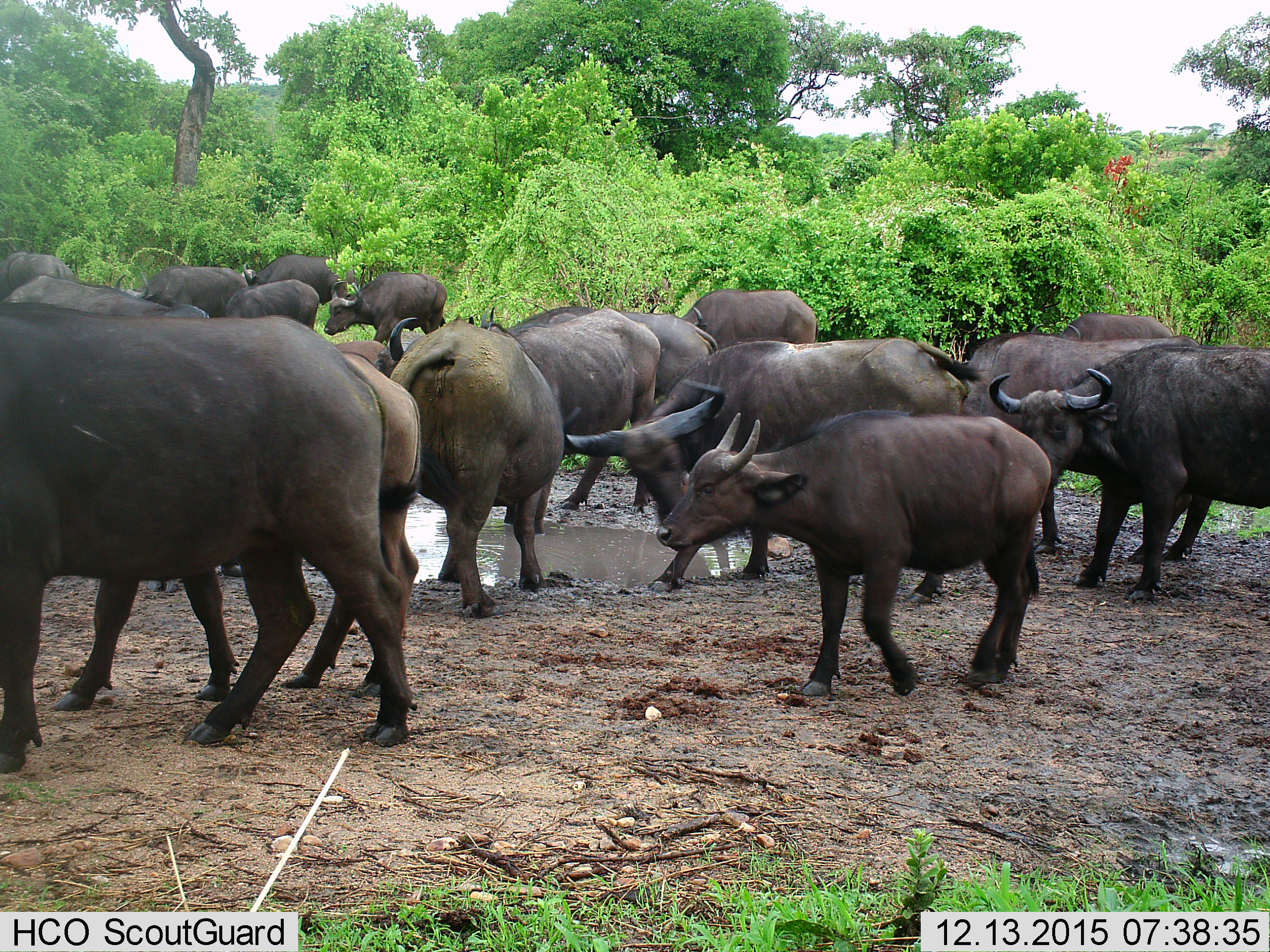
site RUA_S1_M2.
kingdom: Animalia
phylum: Chordata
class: Mammalia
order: Artiodactyla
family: Bovidae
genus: Syncerus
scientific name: Syncerus caffer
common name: african buffalo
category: buffalo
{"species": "buffalo (african buffalo) (Syncerus caffer)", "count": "11-50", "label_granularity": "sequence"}